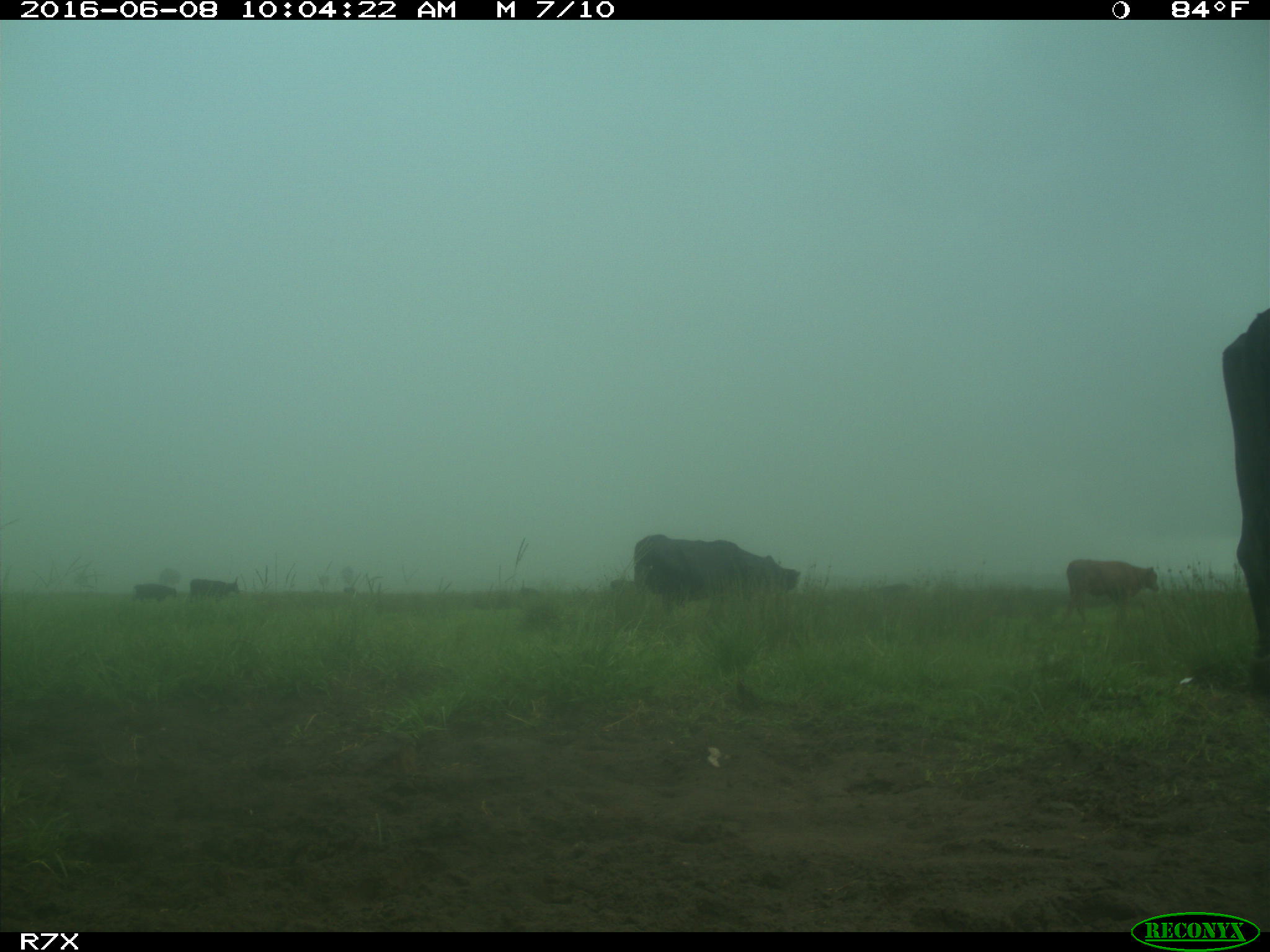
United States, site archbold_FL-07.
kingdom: Animalia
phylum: Chordata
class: Mammalia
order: Artiodactyla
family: Bovidae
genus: Bos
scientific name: Bos taurus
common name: domestic cow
Bos taurus (domestic cow).